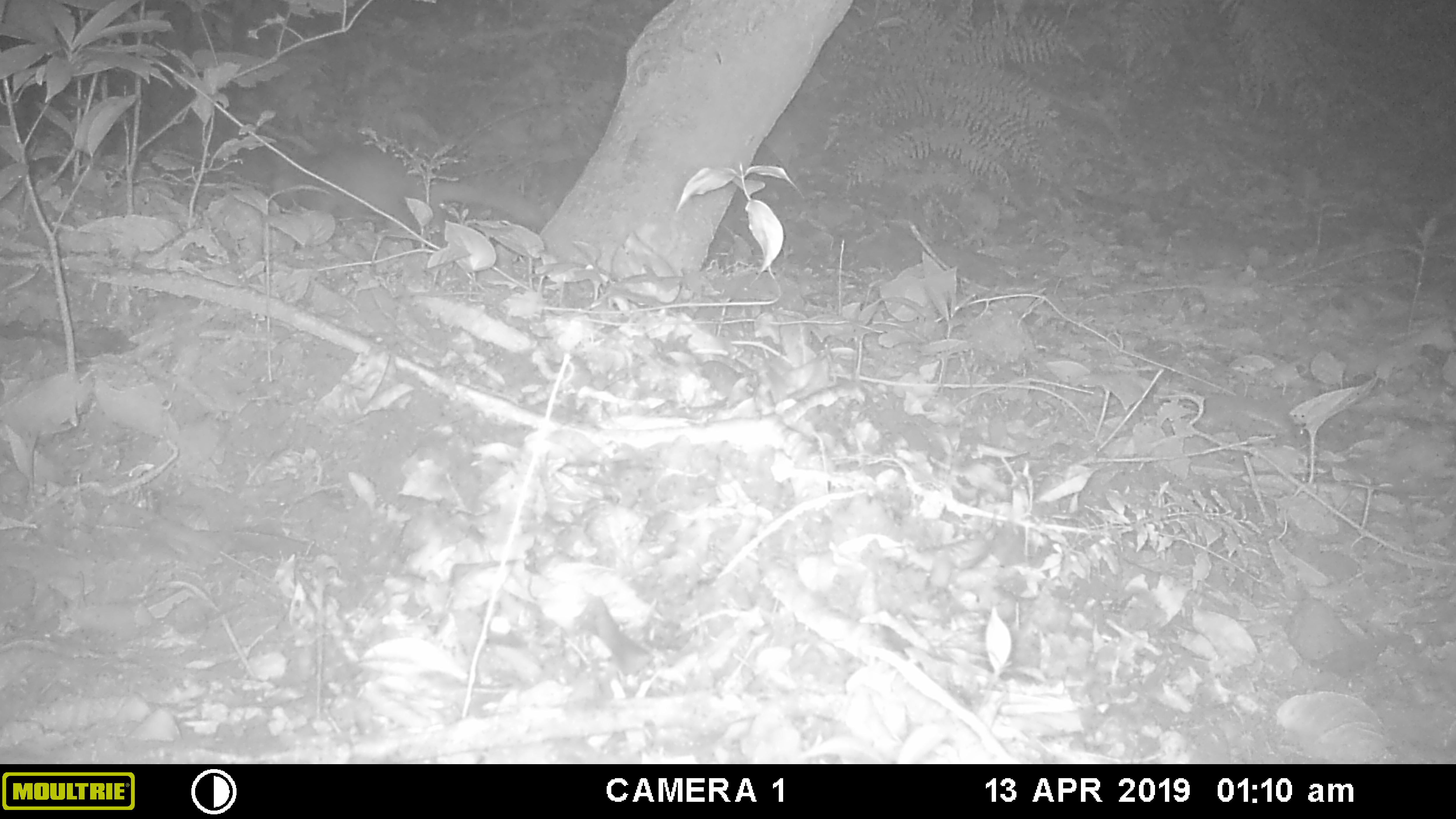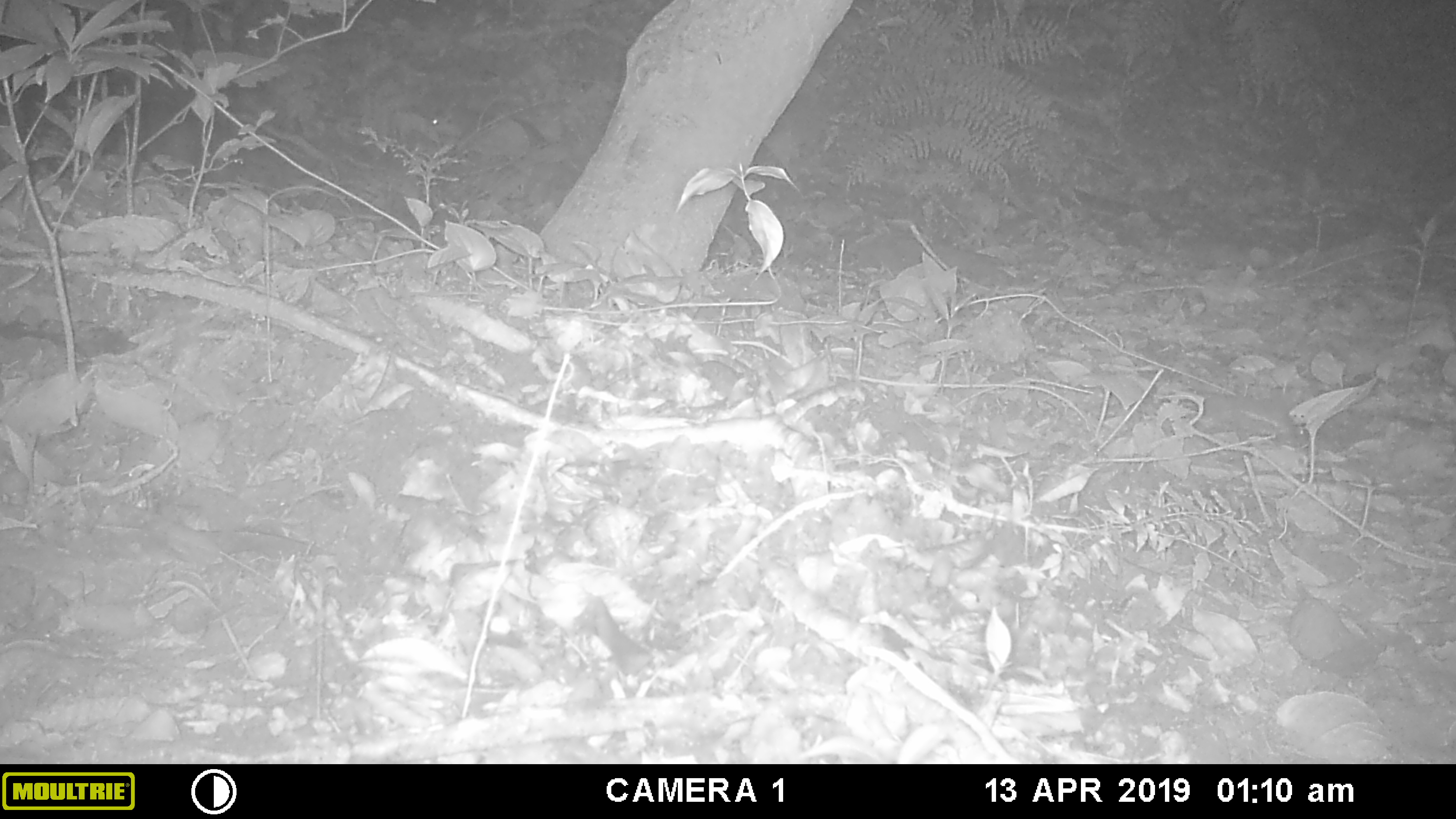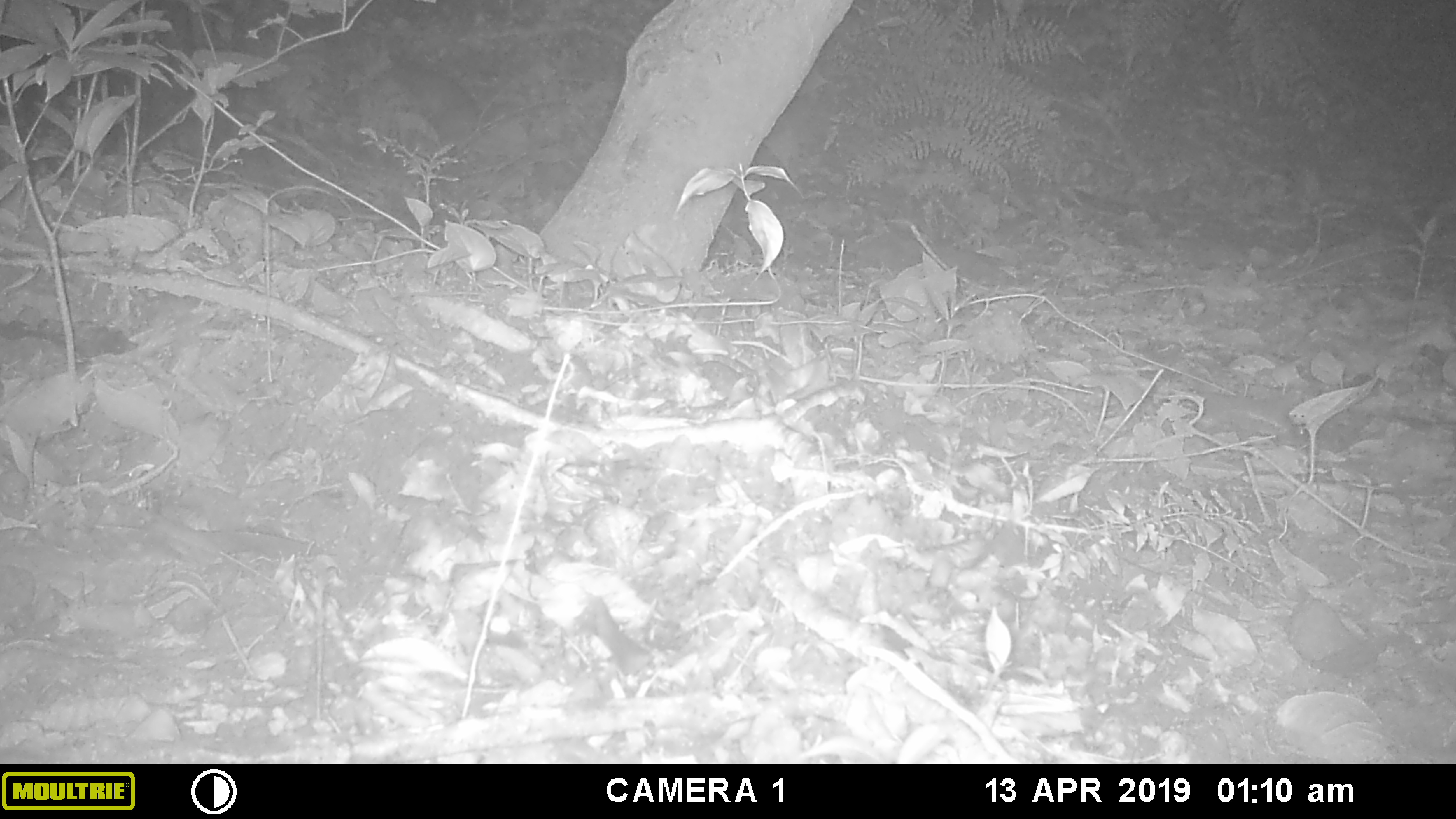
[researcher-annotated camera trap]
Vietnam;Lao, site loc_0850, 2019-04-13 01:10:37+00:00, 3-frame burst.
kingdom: Animalia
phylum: Chordata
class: Mammalia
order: Carnivora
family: Mustelidae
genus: Melogale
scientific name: Melogale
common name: ferret badger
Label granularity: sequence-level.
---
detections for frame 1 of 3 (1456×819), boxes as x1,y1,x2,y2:
ferret badger: 235,138,549,231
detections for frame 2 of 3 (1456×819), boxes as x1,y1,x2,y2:
ferret badger: 412,113,567,163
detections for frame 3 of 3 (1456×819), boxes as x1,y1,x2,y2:
ferret badger: 381,50,482,160